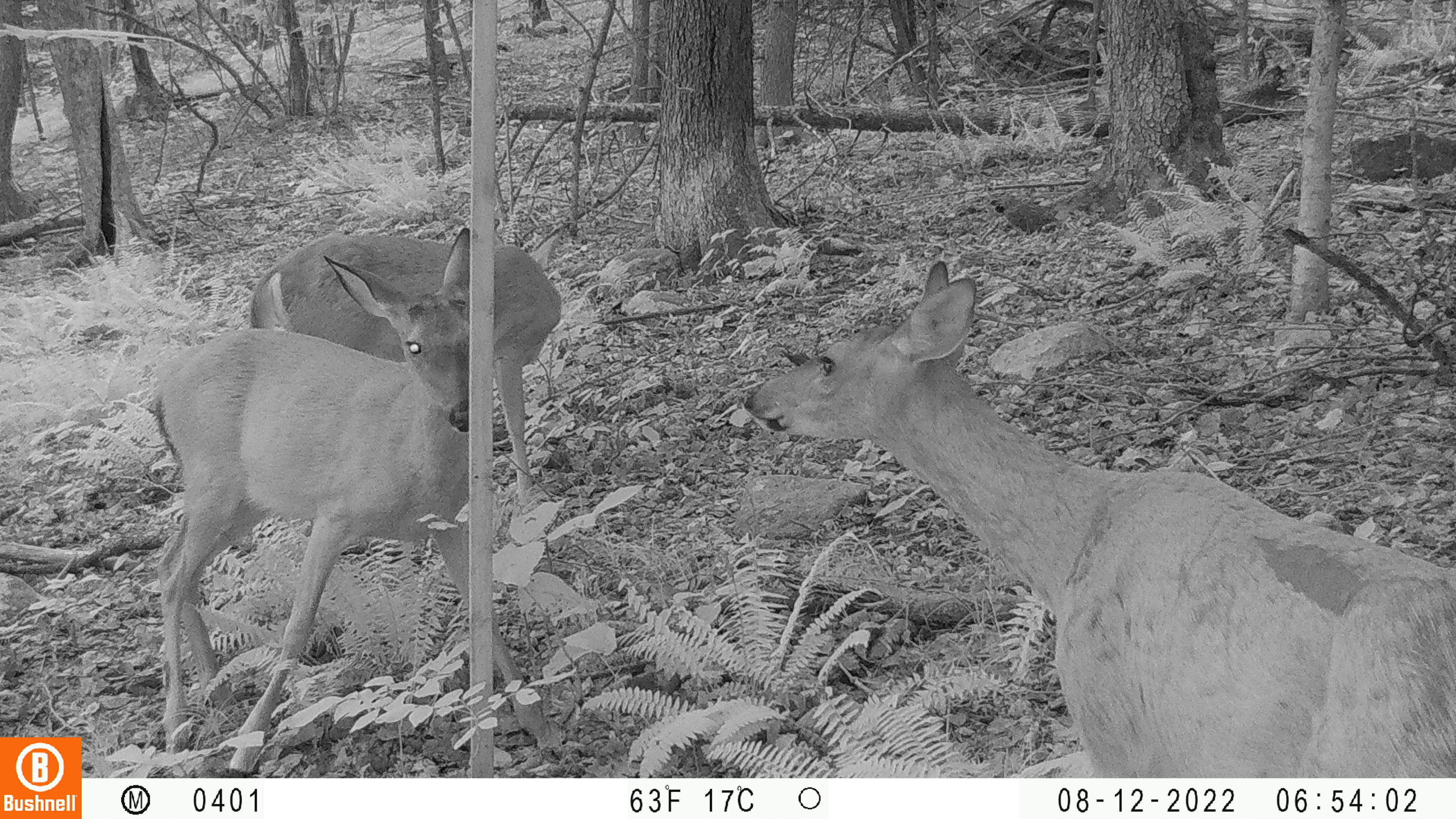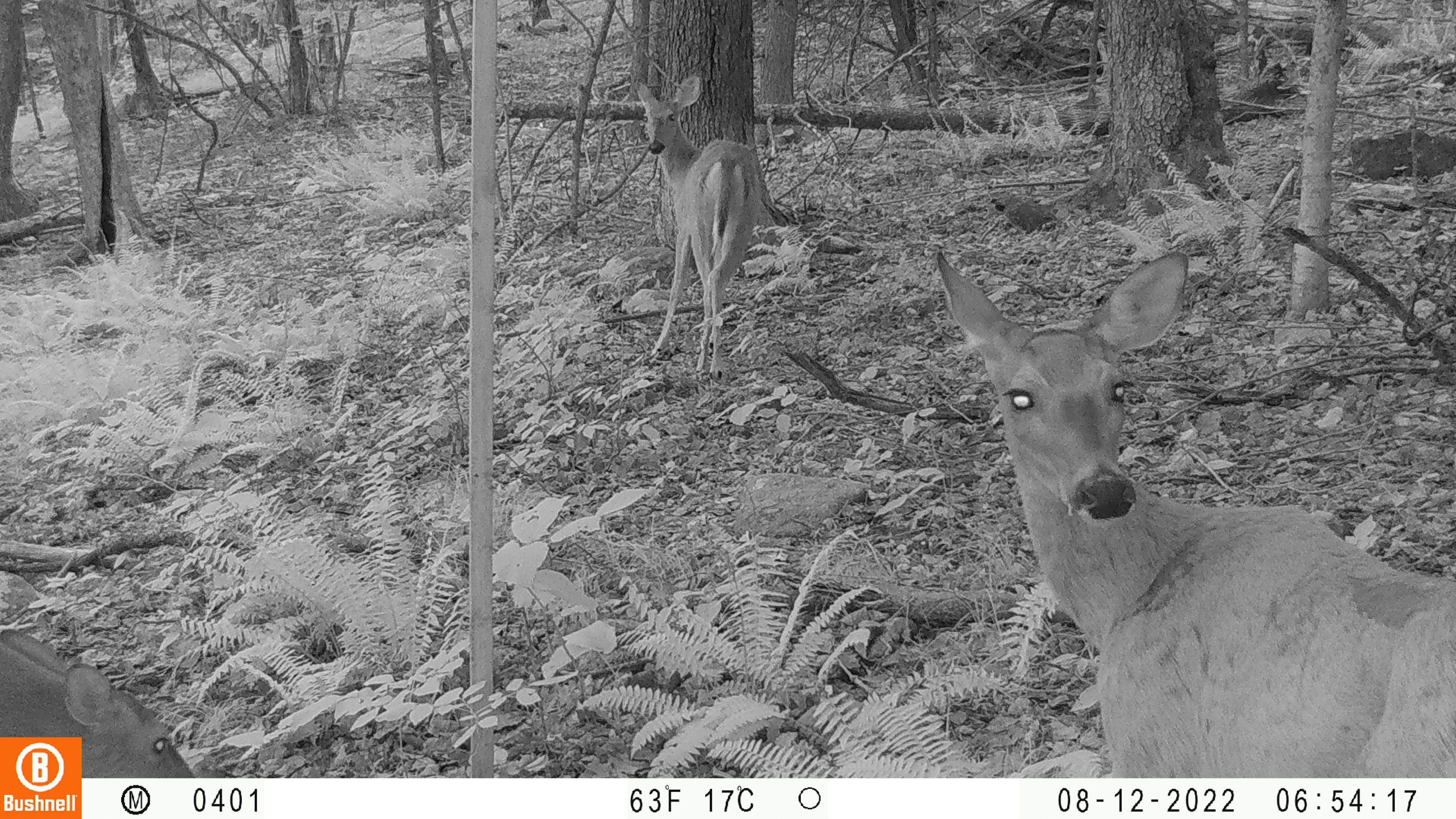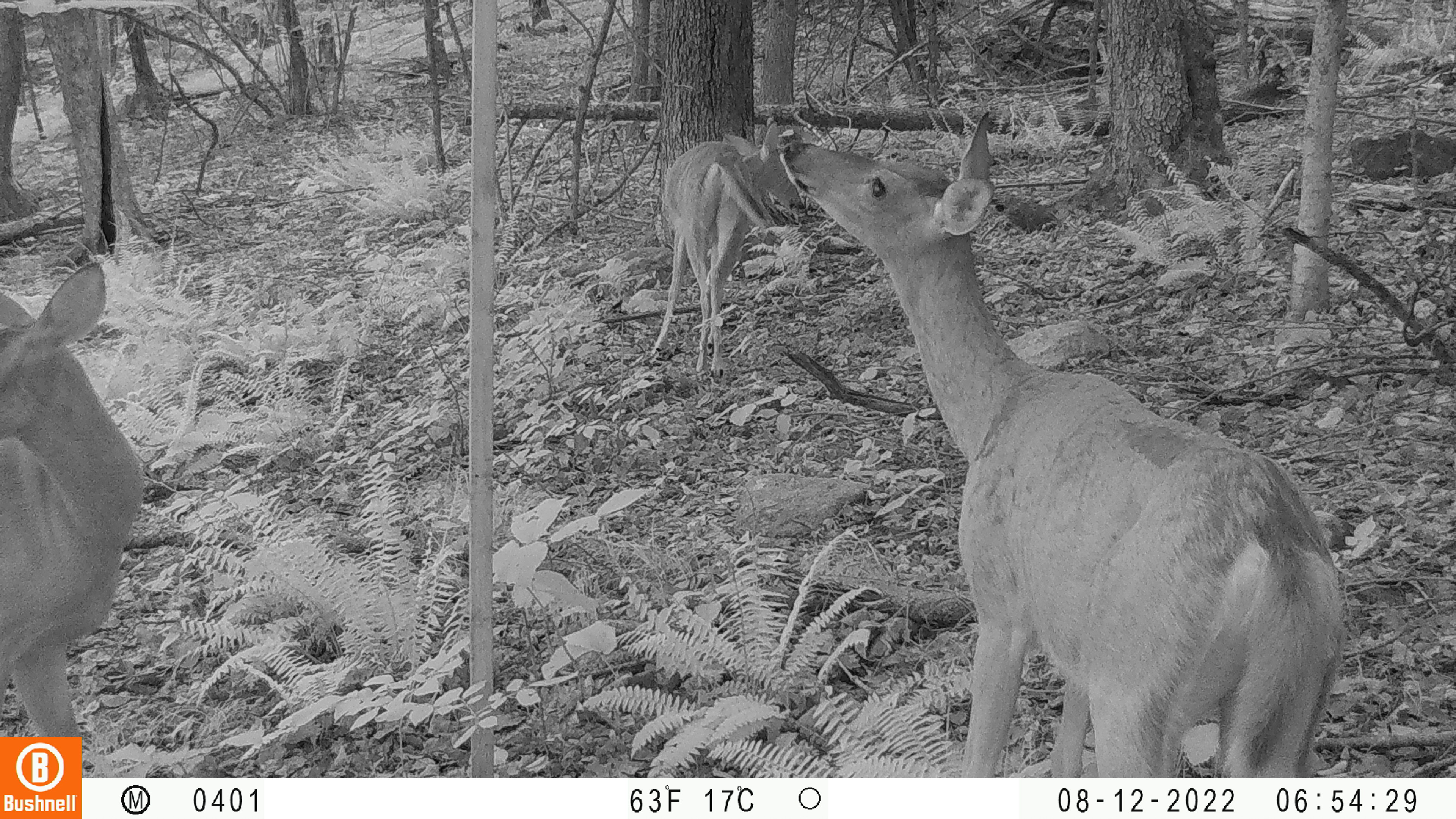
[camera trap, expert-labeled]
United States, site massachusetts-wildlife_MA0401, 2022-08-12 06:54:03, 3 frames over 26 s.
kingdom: Animalia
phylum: Chordata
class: Mammalia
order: Artiodactyla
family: Cervidae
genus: Odocoileus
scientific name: Odocoileus virginianus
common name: white-tailed deer